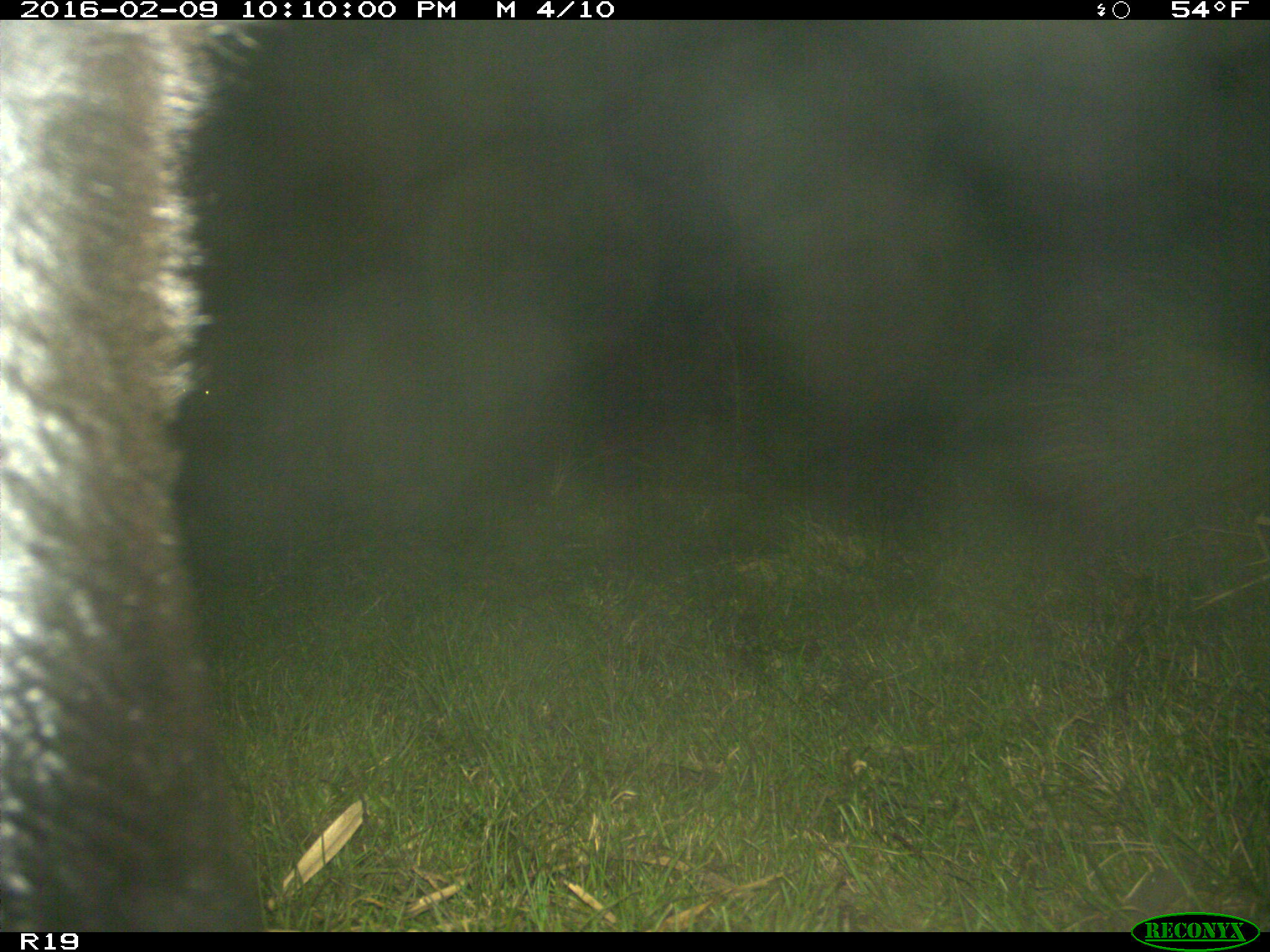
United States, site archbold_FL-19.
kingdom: Animalia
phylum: Chordata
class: Mammalia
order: Artiodactyla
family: Bovidae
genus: Bos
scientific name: Bos taurus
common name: domestic cow